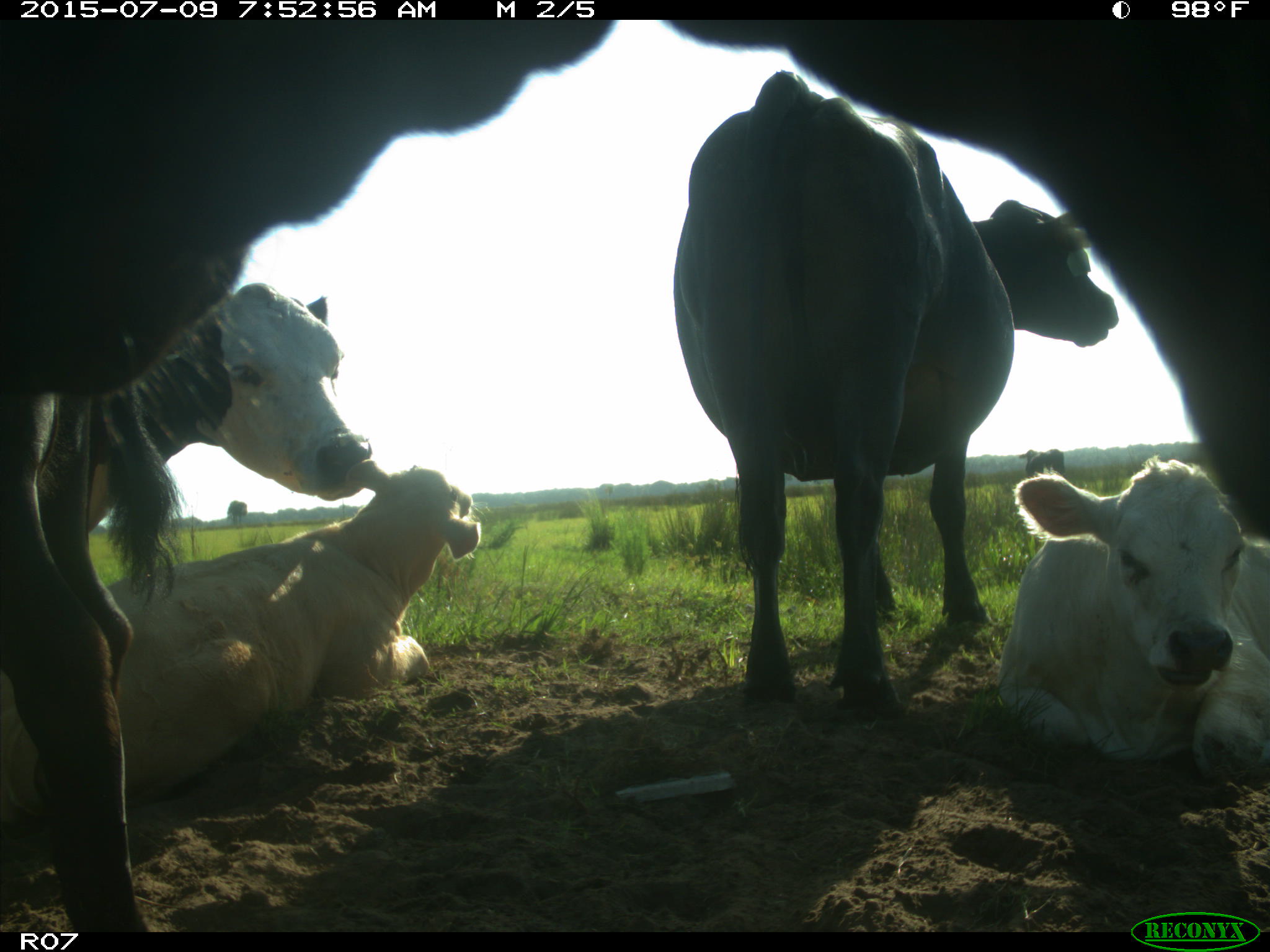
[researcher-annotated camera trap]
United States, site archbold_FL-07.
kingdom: Animalia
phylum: Chordata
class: Mammalia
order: Artiodactyla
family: Bovidae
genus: Bos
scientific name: Bos taurus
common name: domestic cow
Bos taurus (domestic cow).